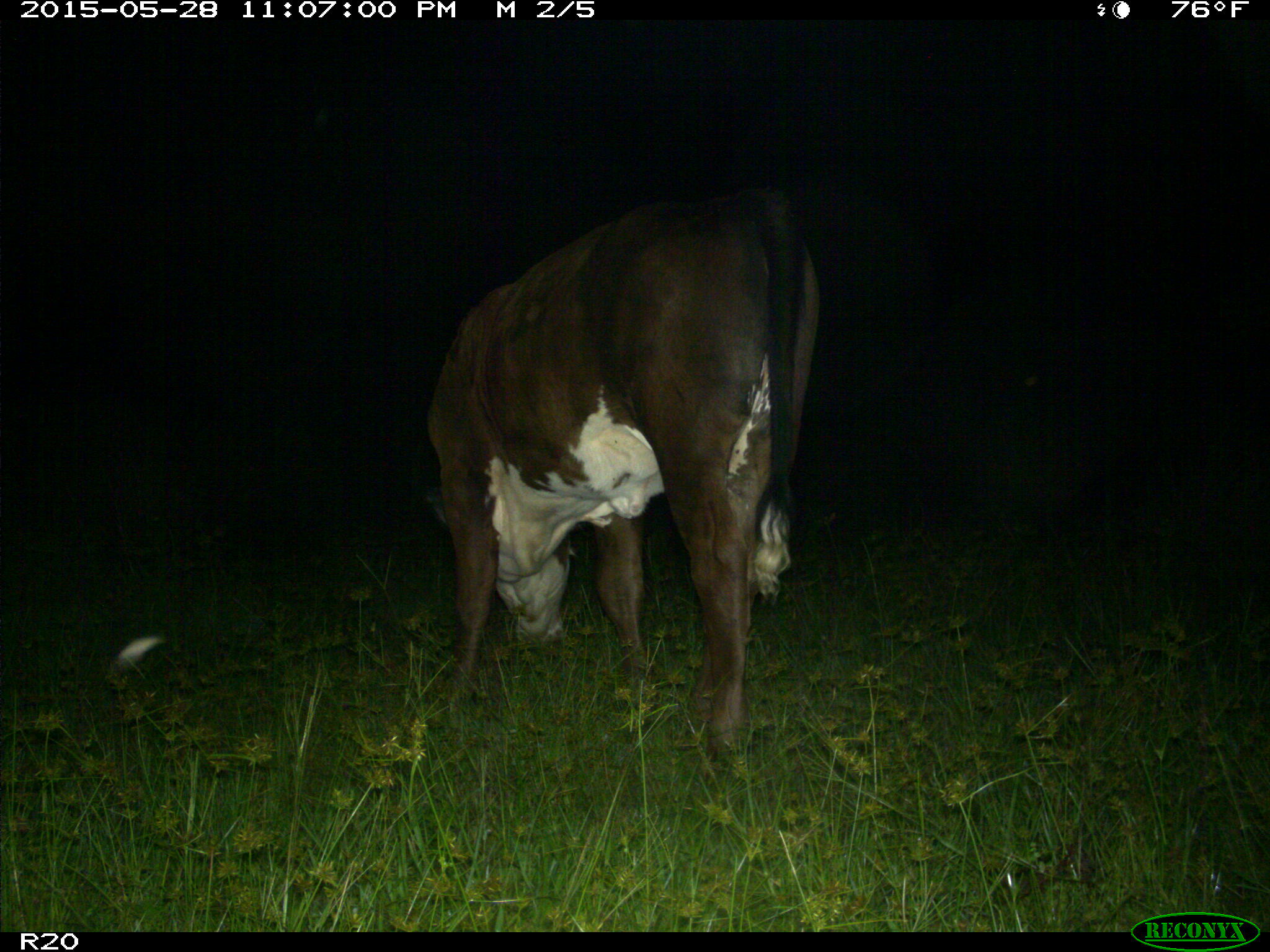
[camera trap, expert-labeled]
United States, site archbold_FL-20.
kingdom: Animalia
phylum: Chordata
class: Mammalia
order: Artiodactyla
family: Bovidae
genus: Bos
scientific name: Bos taurus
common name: domestic cow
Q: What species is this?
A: Bos taurus (domestic cow).